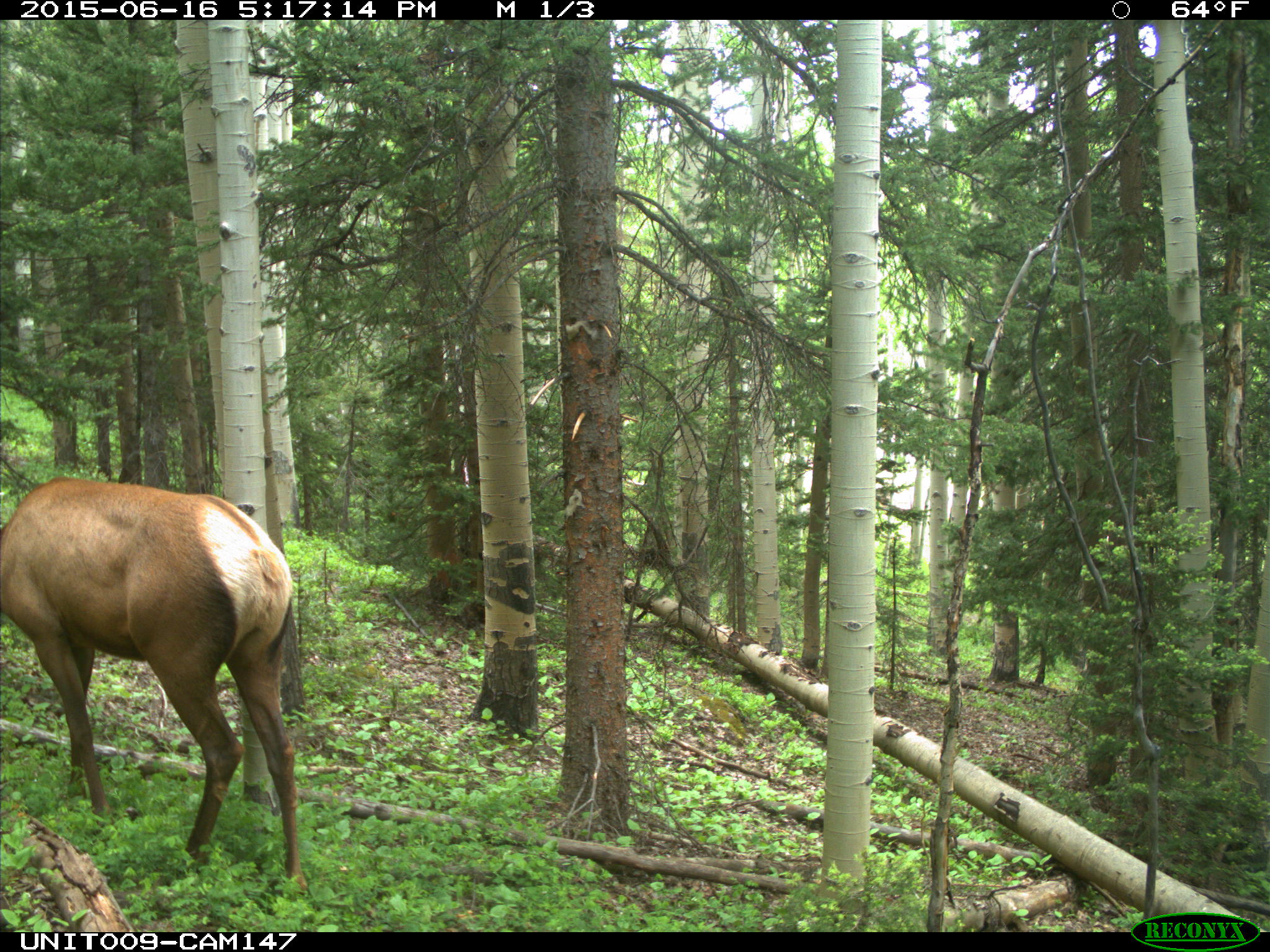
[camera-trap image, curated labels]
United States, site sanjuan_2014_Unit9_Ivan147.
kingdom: Animalia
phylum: Chordata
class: Mammalia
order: Artiodactyla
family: Cervidae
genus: Cervus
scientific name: Cervus elaphus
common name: red deer